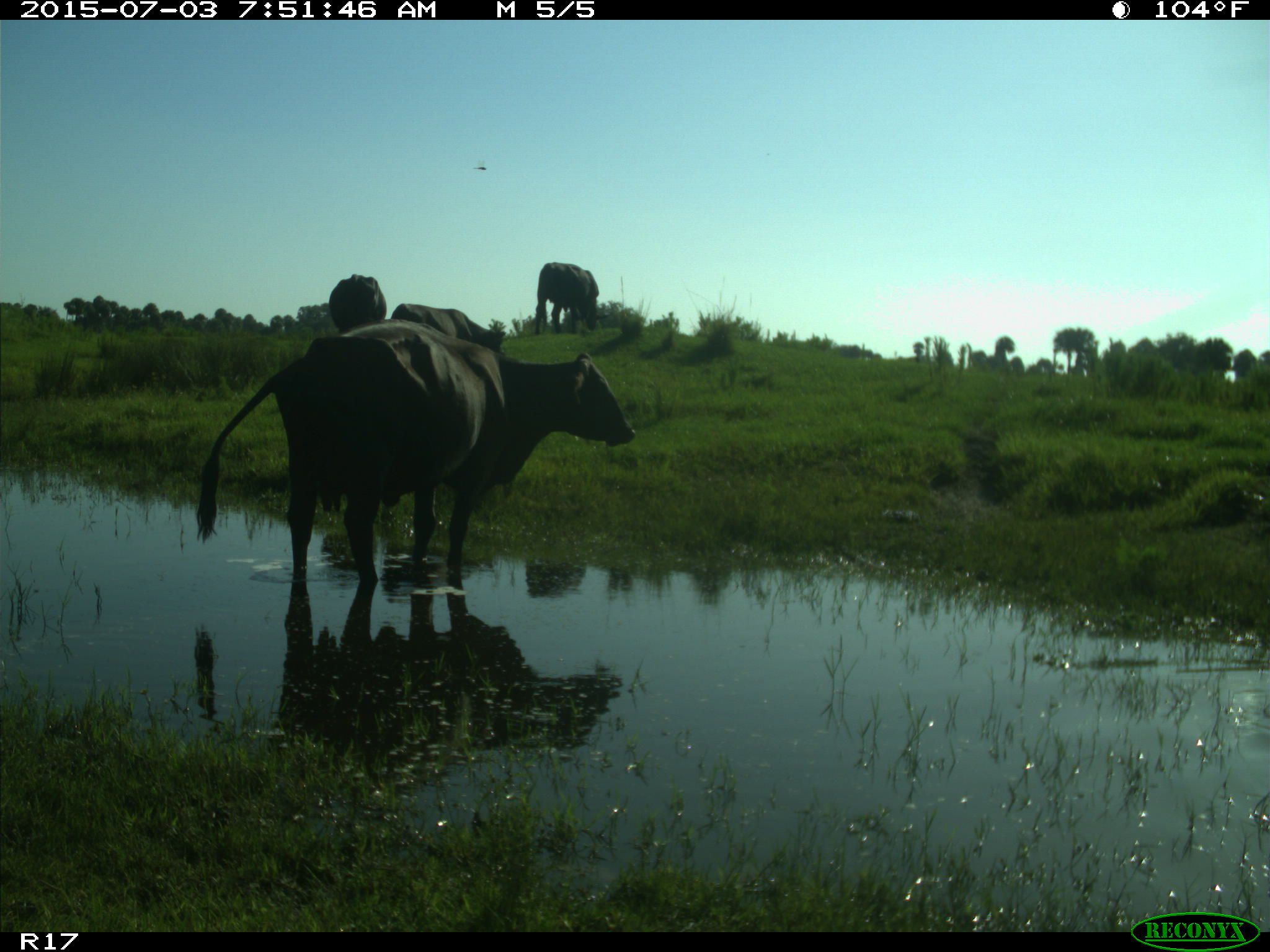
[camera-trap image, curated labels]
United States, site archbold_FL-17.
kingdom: Animalia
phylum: Chordata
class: Mammalia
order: Artiodactyla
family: Bovidae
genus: Bos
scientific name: Bos taurus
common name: domestic cow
Bos taurus (domestic cow).